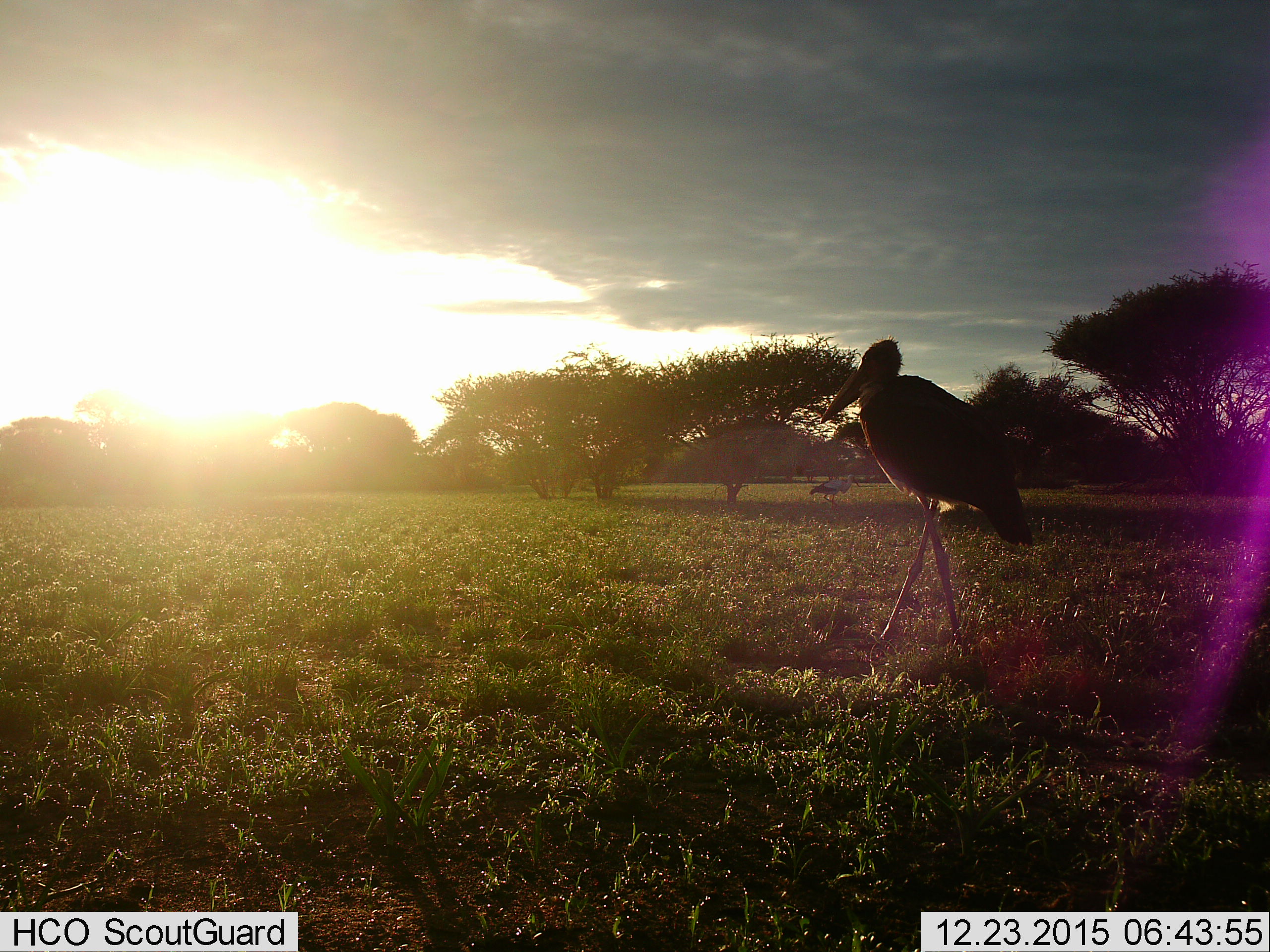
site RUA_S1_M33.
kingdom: Animalia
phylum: Chordata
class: Aves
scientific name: Aves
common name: bird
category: birdother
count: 2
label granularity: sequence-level